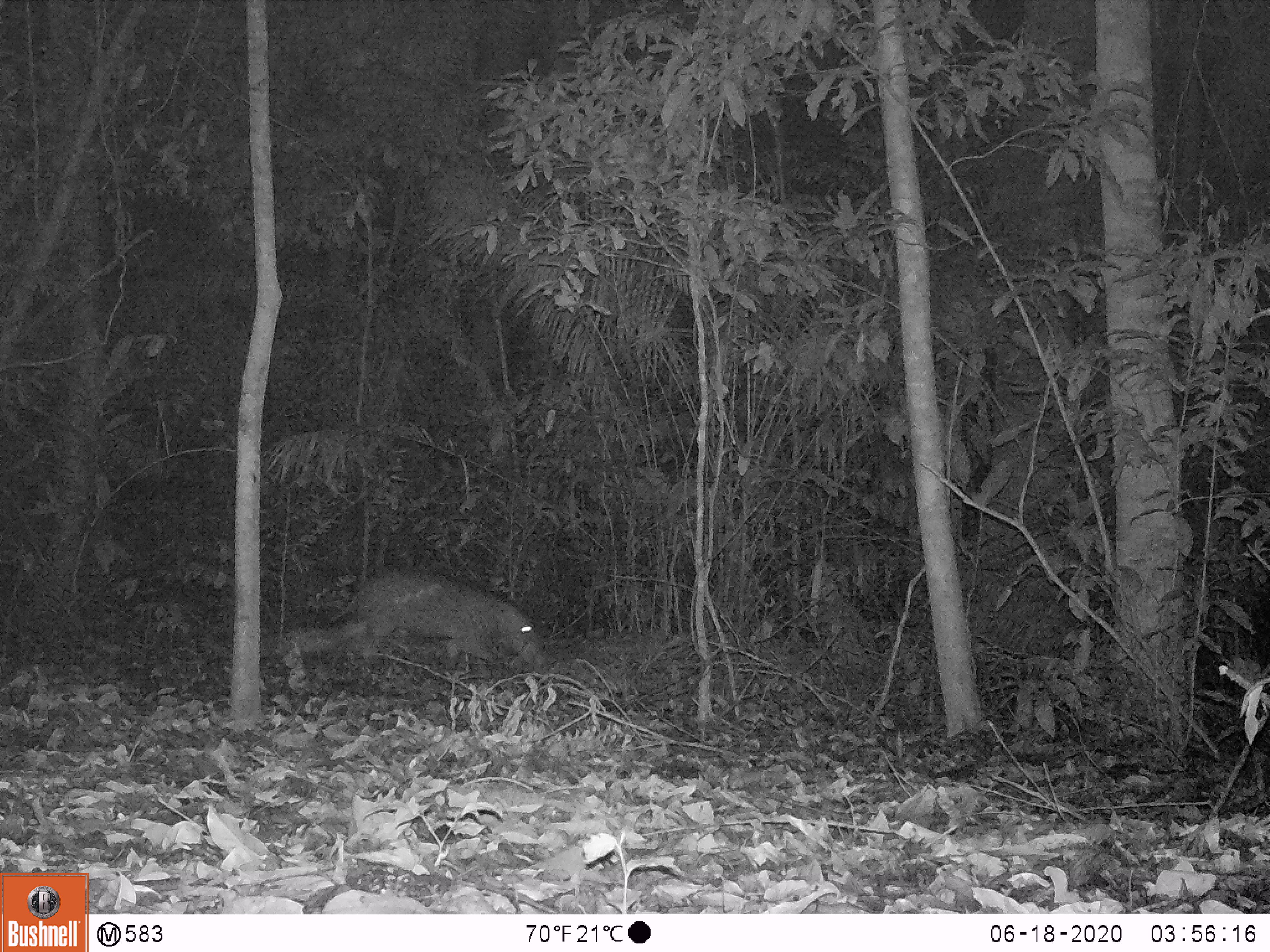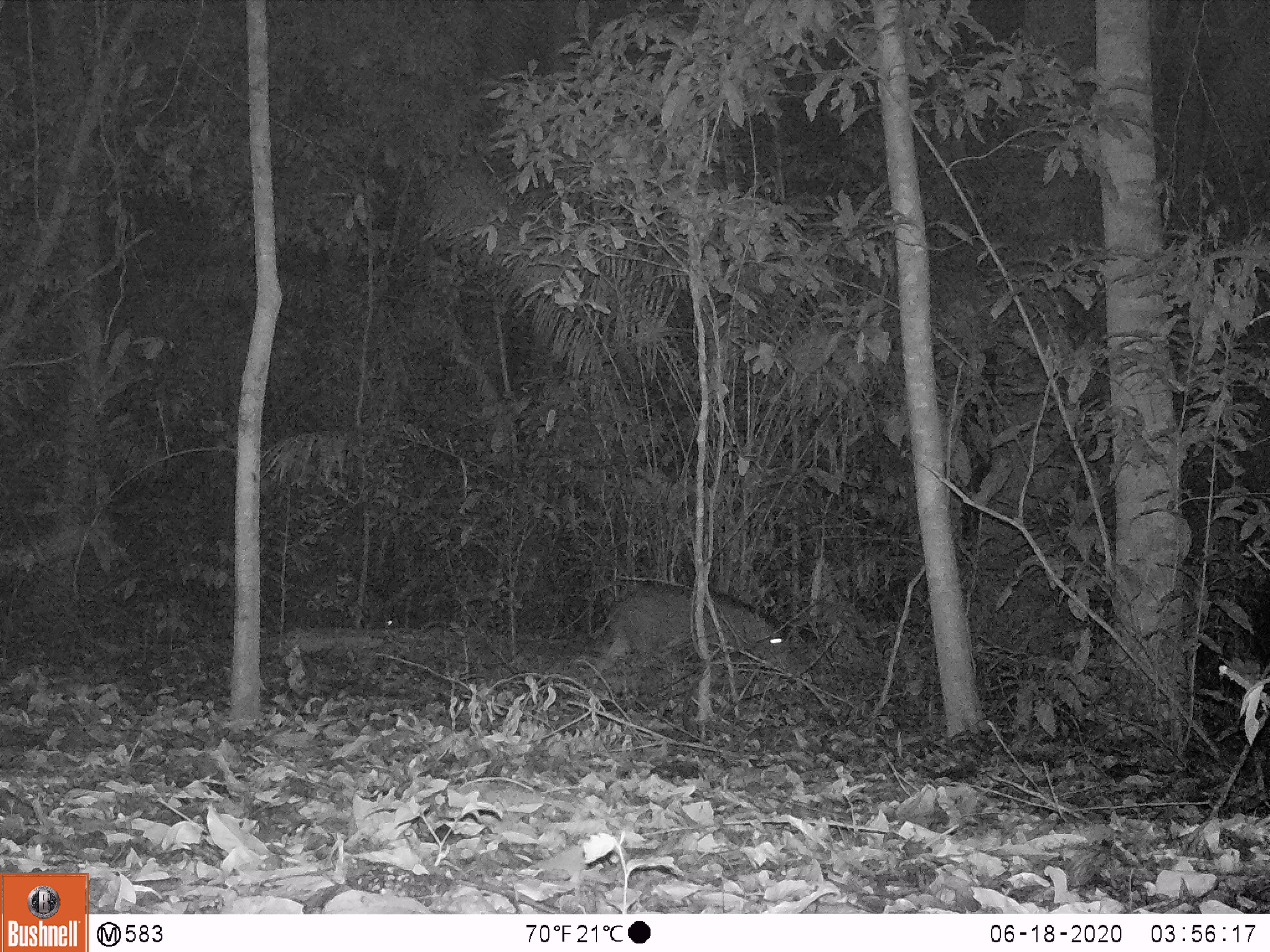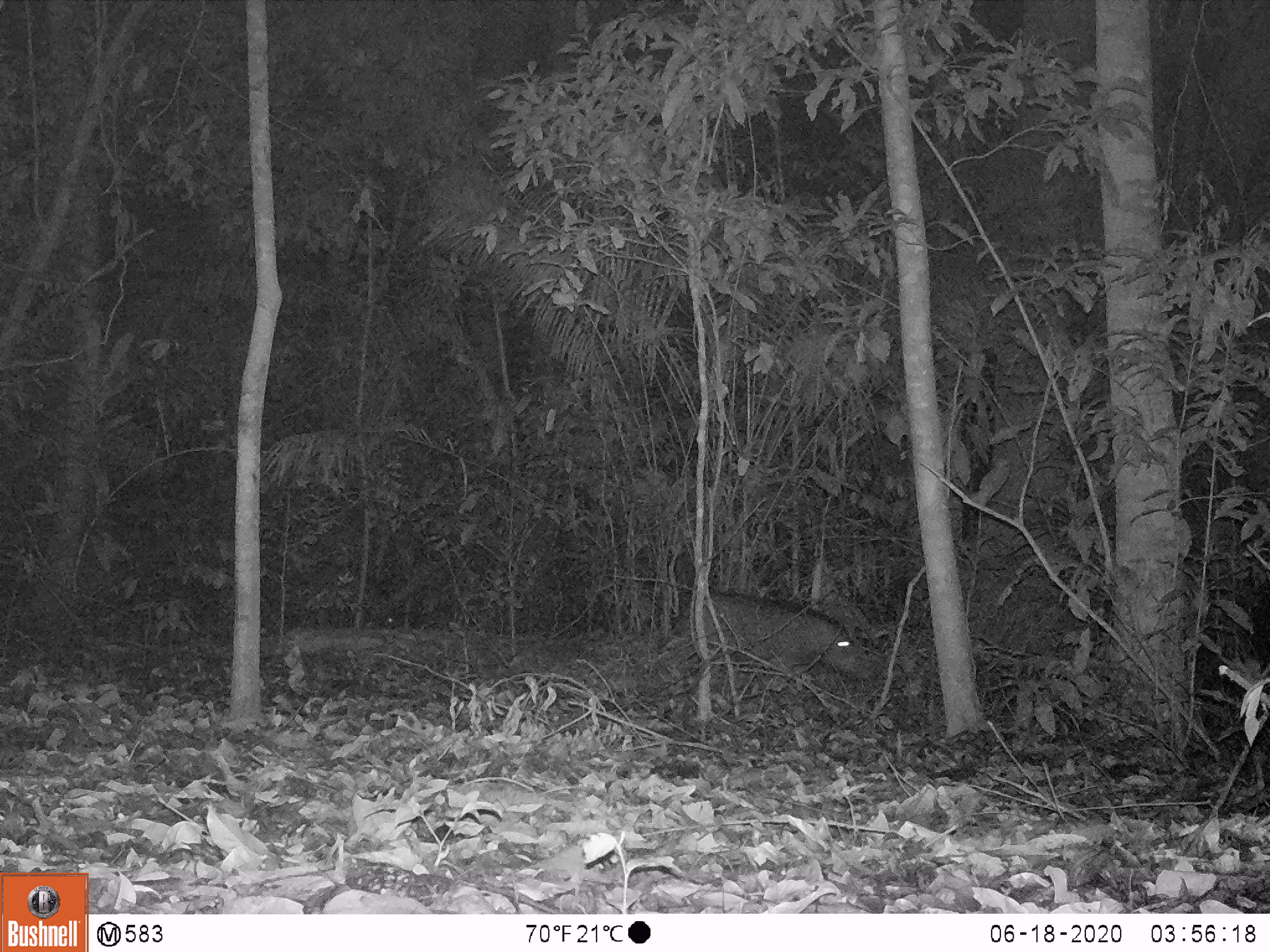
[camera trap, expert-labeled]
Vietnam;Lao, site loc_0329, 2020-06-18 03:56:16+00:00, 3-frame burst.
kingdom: Animalia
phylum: Chordata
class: Mammalia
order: Artiodactyla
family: Suidae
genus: Sus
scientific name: Sus scrofa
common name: eurasian wild pig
Eurasian wild pig (Sus scrofa). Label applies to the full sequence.